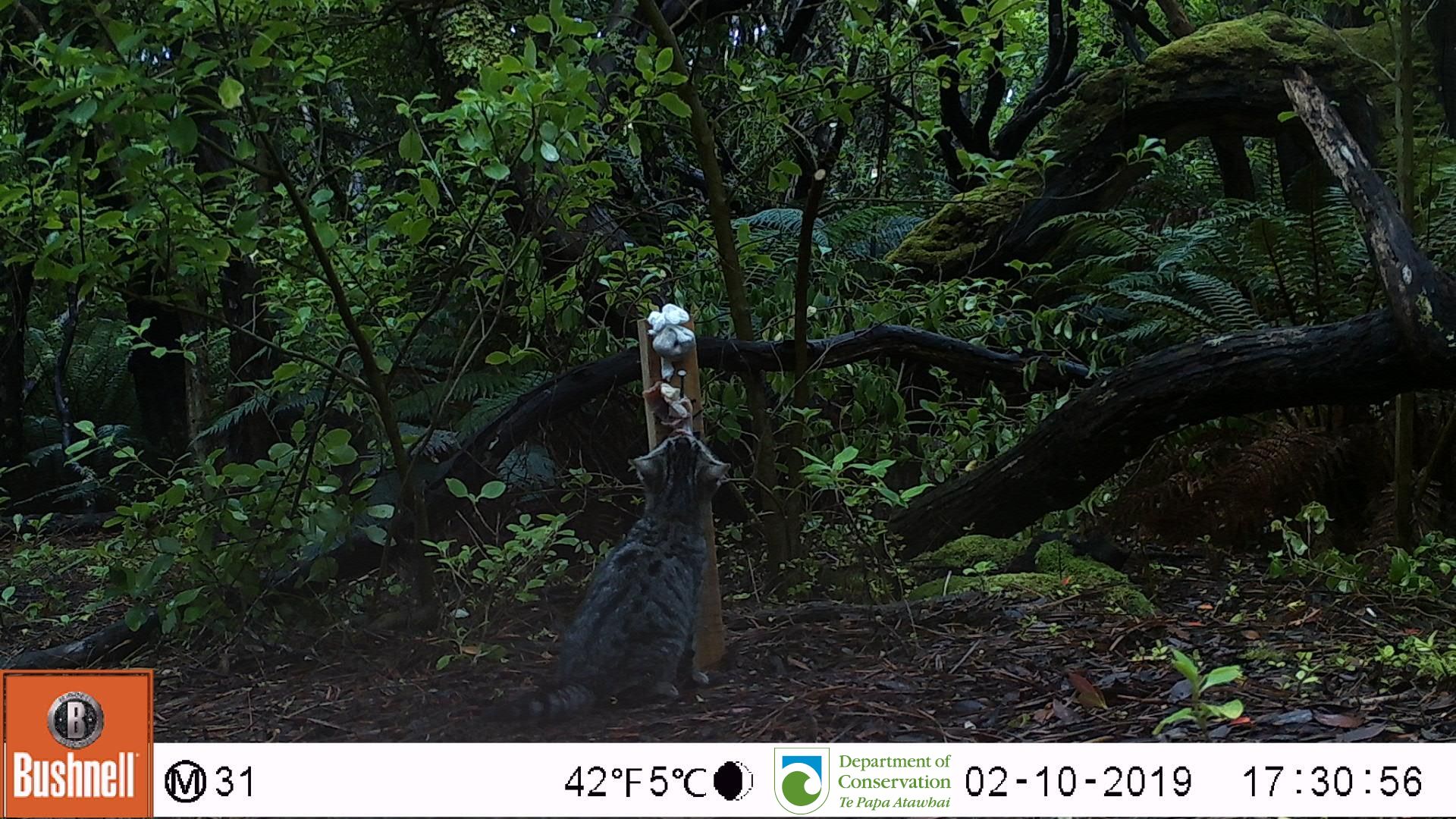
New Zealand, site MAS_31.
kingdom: Animalia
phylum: Chordata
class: Mammalia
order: Carnivora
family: Felidae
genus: Felis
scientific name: Felis catus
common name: domestic cat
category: cat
Cat (domestic cat) (Felis catus).